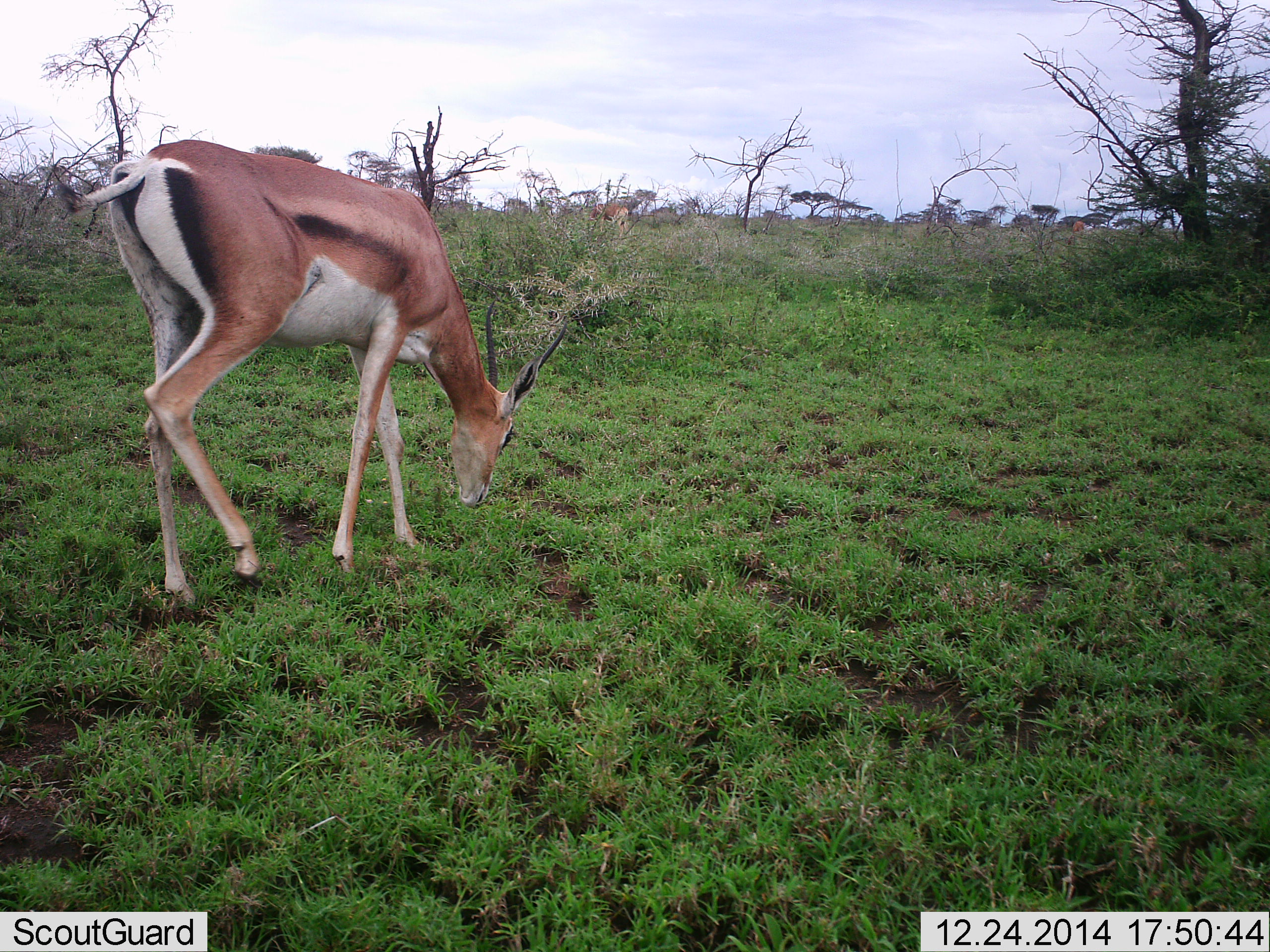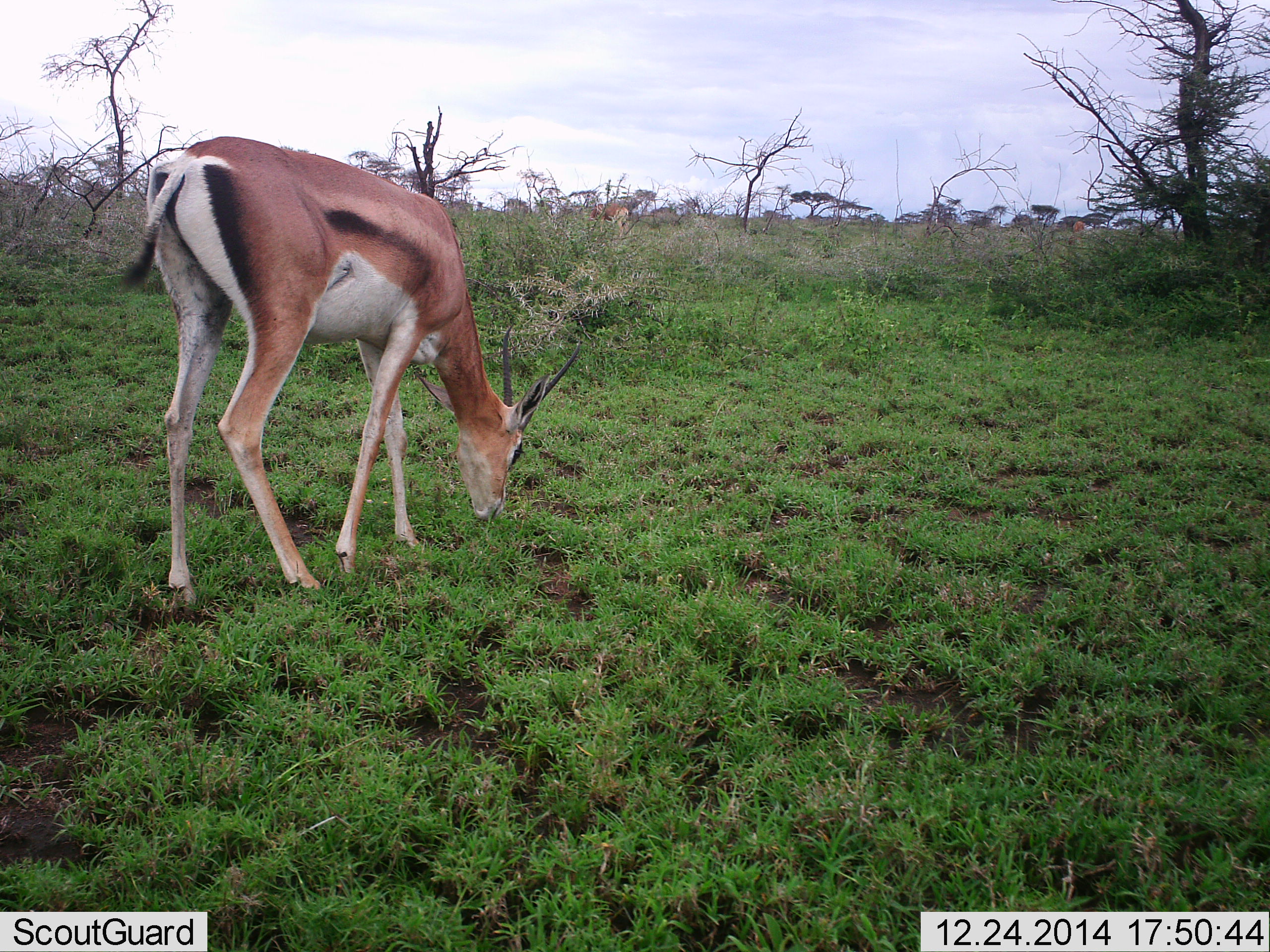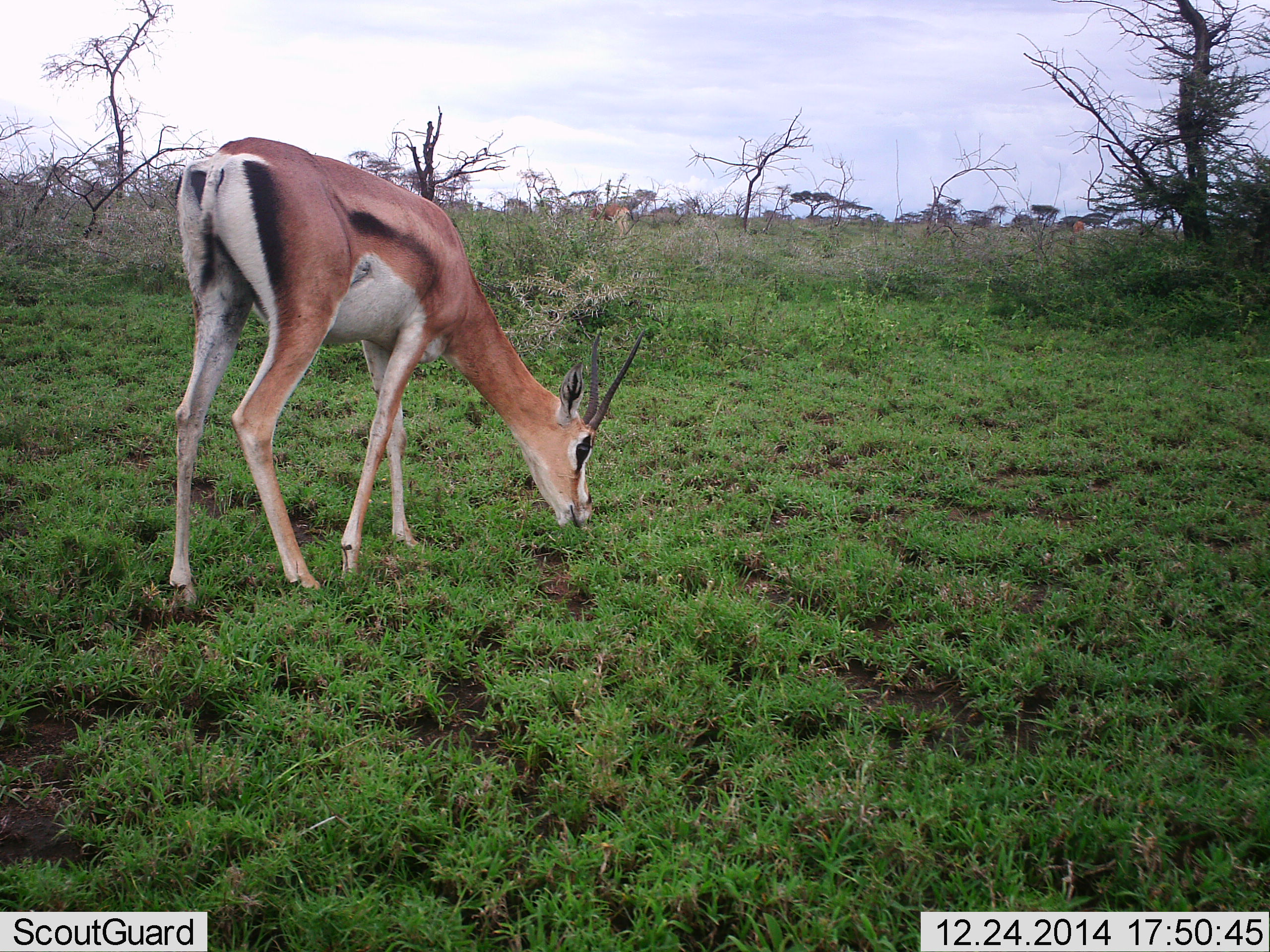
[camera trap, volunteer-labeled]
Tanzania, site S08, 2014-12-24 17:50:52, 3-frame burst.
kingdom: Animalia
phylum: Chordata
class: Mammalia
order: Artiodactyla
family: Bovidae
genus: Nanger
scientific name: Nanger granti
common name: grant's gazelle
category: gazellegrants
Gazellegrants (grant's gazelle) (Nanger granti), count 1. Behavior (volunteer vote fractions): standing 40%, resting 0%, moving 0%, interacting 0%. Young present (vote fraction): 0%. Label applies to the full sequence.